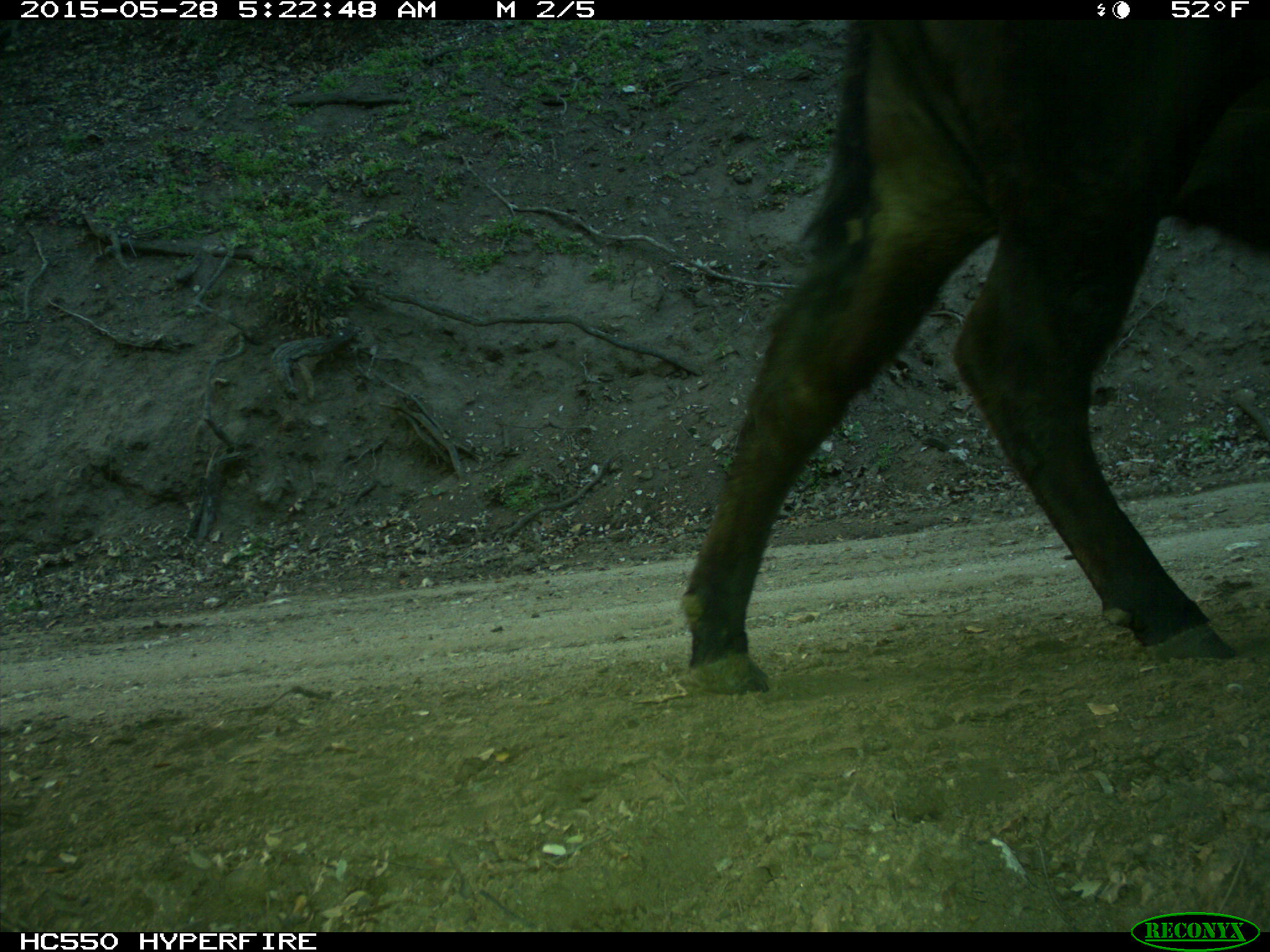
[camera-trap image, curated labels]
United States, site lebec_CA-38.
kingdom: Animalia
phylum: Chordata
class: Mammalia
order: Artiodactyla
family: Bovidae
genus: Bos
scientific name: Bos taurus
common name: domestic cow